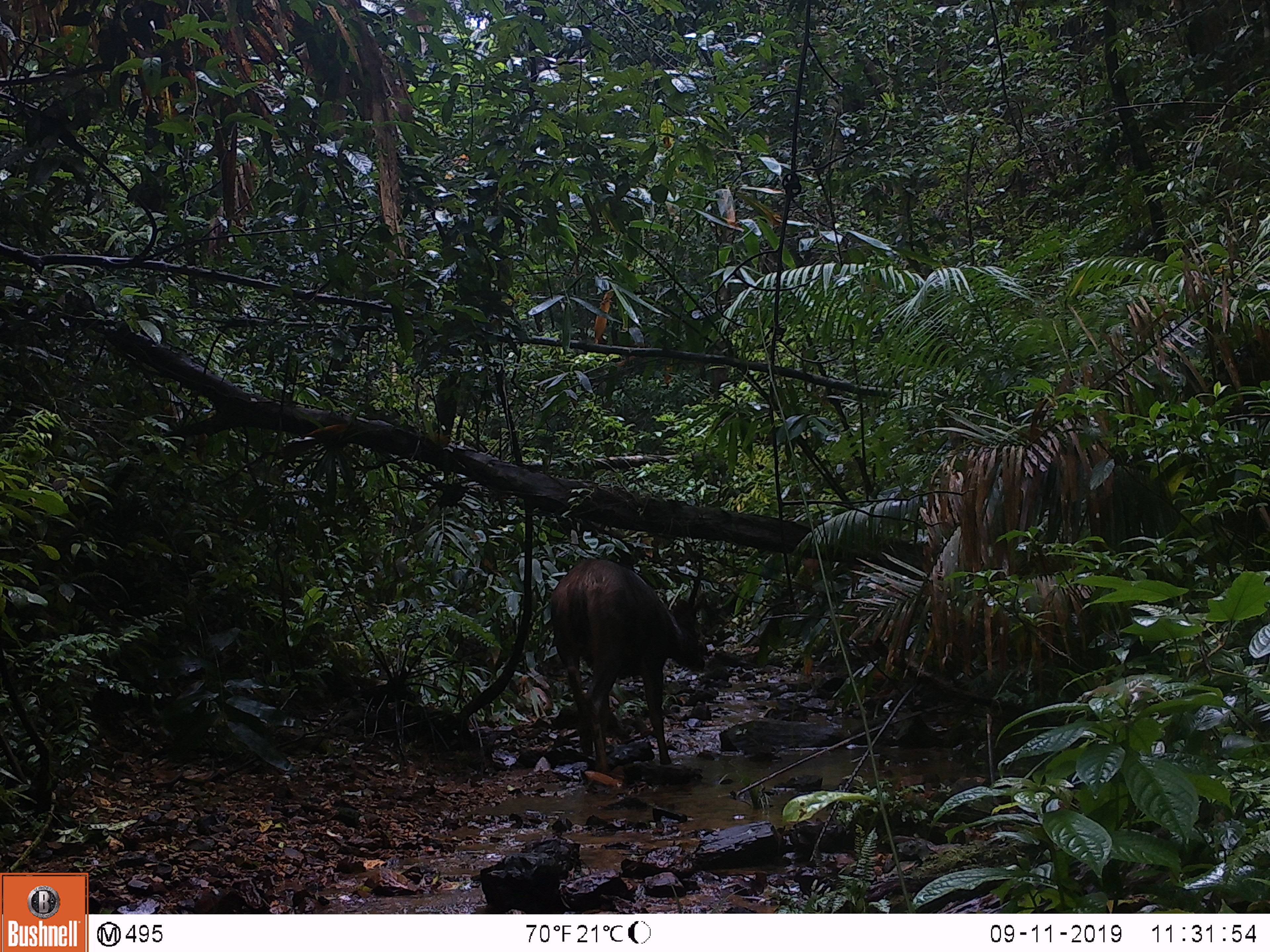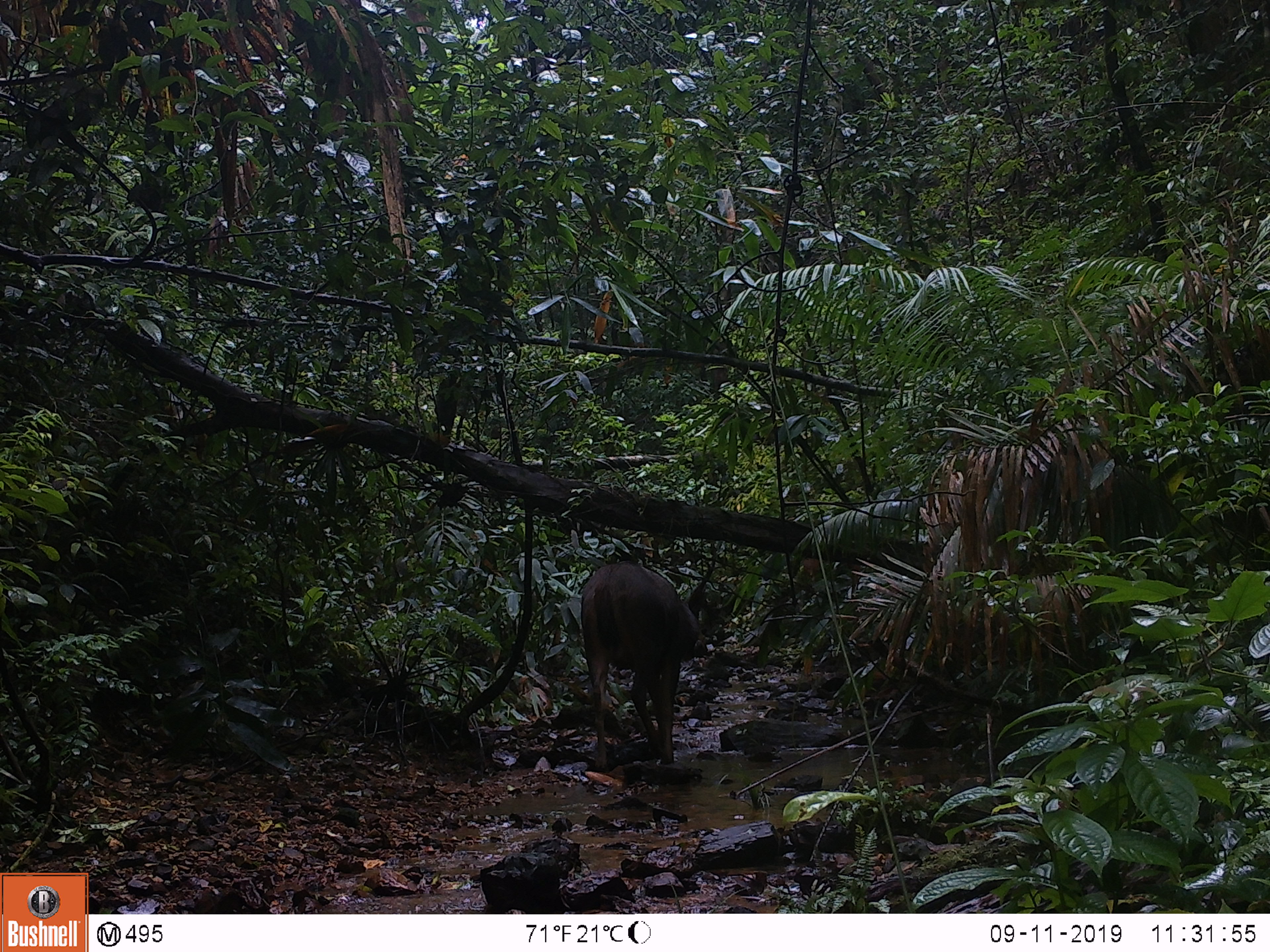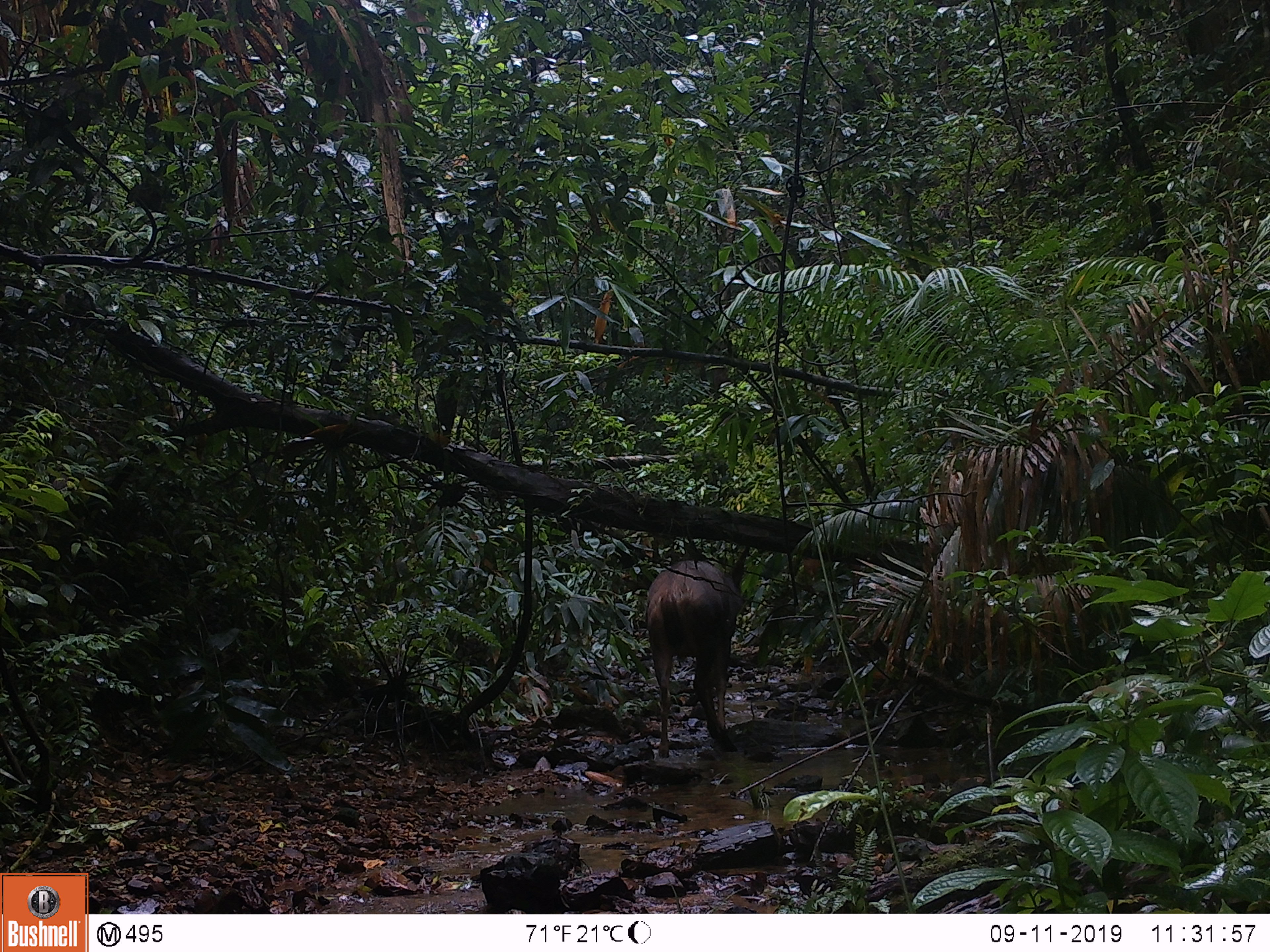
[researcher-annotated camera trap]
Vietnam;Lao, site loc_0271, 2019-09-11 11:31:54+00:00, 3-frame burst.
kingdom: Animalia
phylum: Chordata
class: Mammalia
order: Artiodactyla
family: Cervidae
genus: Rusa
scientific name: Rusa unicolor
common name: sambar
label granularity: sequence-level